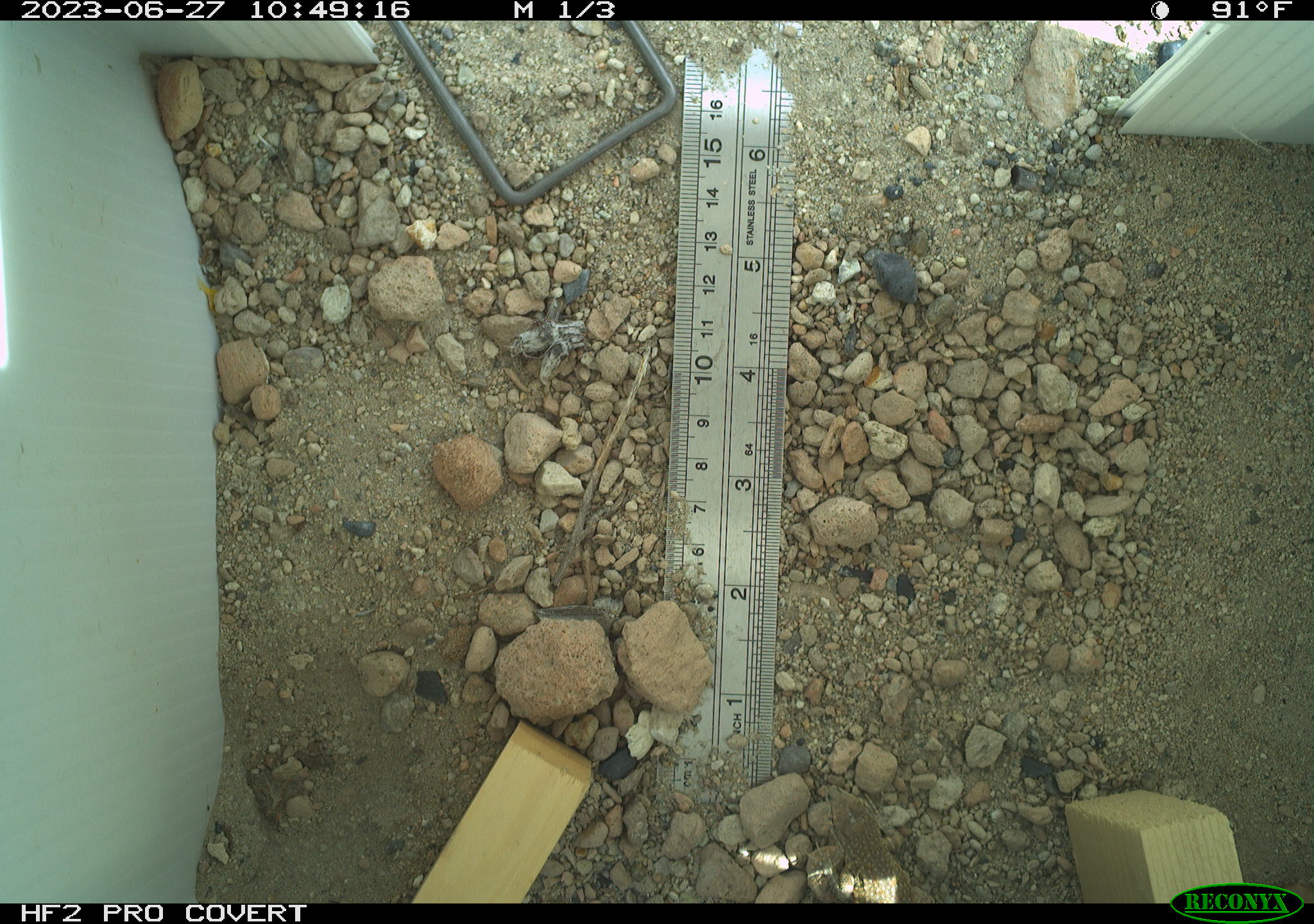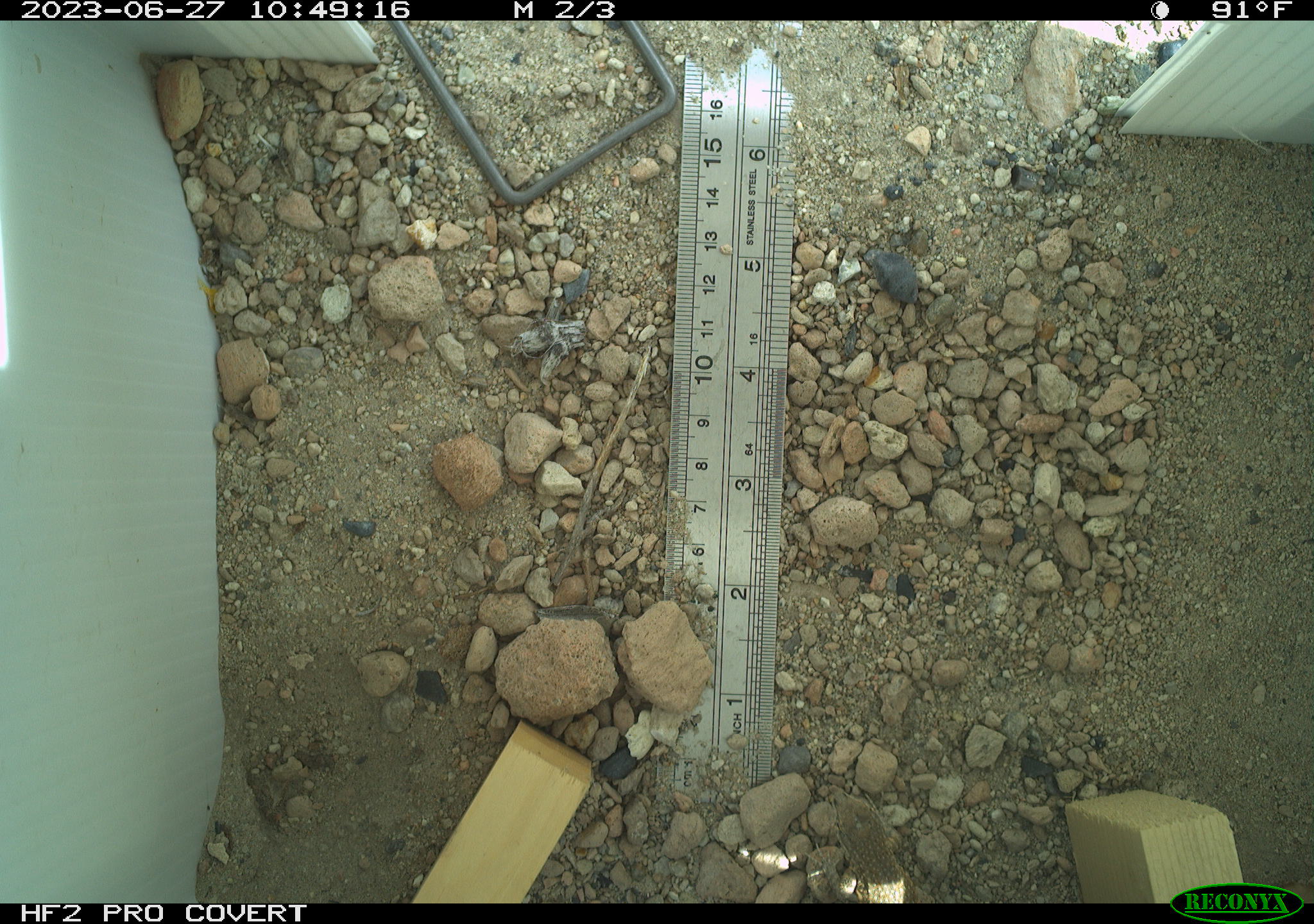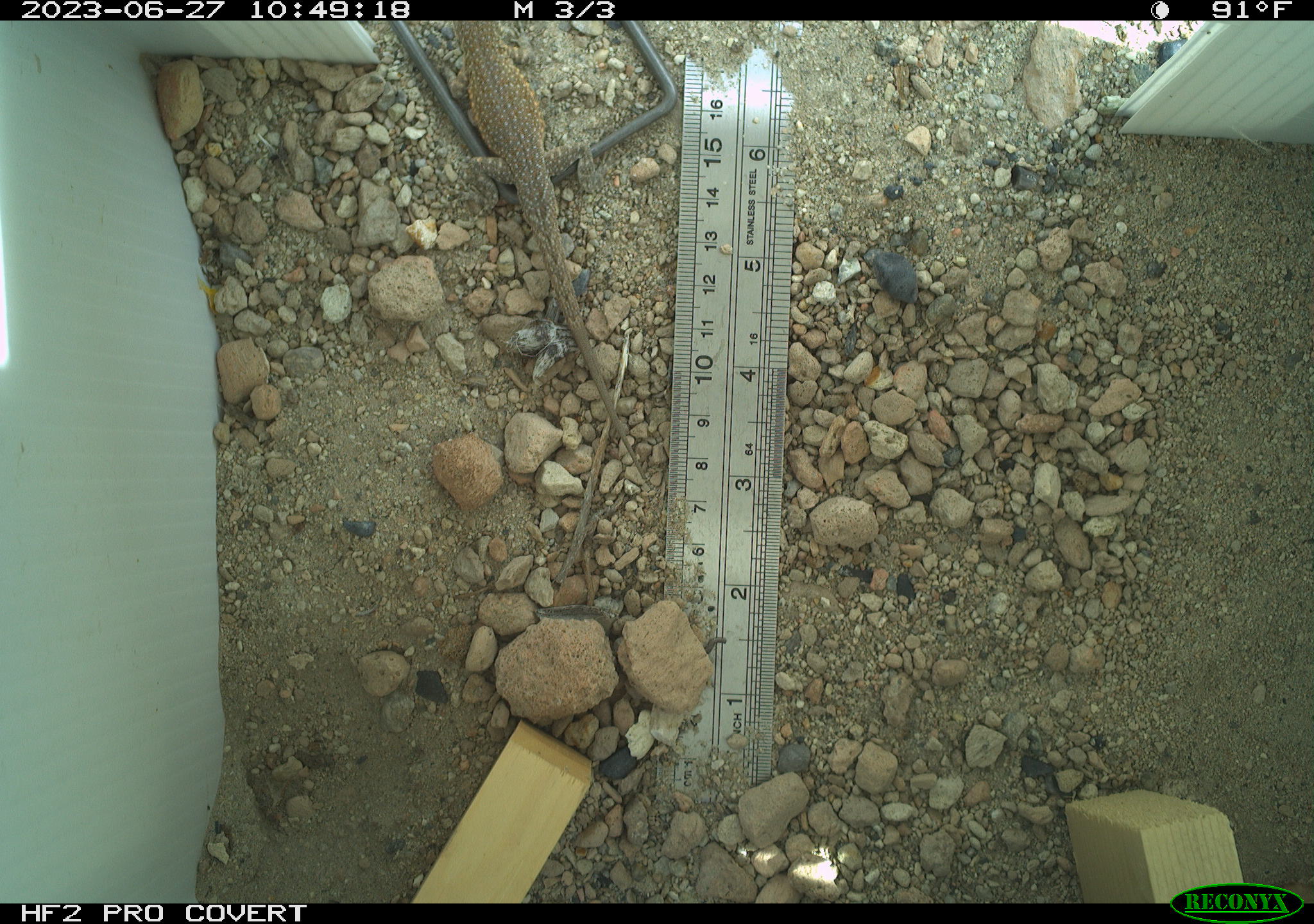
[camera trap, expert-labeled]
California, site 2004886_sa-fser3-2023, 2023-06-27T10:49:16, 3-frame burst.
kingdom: Animalia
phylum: Chordata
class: Reptilia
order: Squamata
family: Phrynosomatidae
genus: Uta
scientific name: Uta stansburiana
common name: common side-blotched lizard